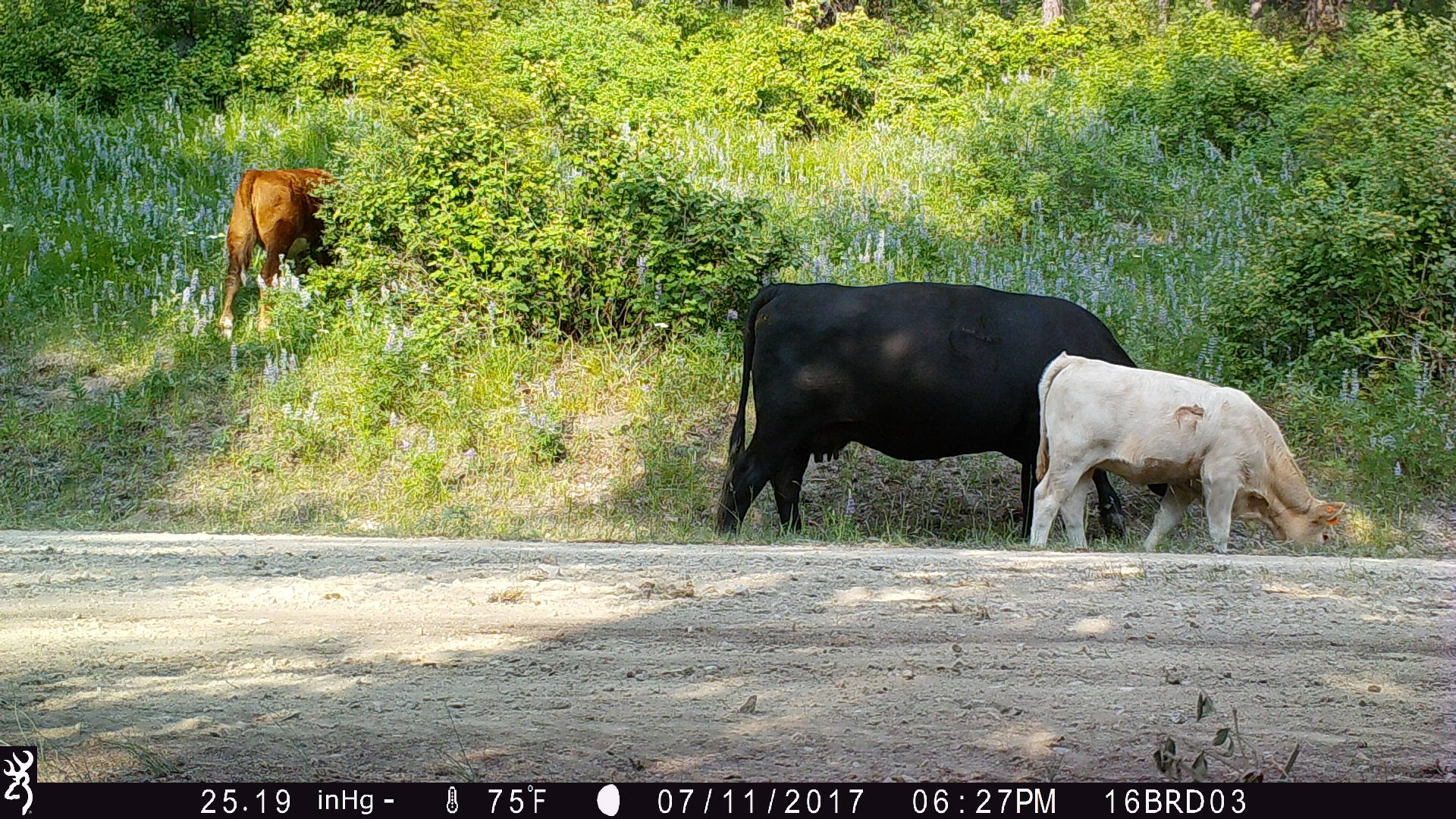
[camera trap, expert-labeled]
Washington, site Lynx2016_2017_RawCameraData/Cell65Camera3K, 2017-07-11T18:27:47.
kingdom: Animalia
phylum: Chordata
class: Mammalia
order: Artiodactyla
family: Bovidae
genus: Bos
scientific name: Bos taurus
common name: domestic cattle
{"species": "domestic cattle (Bos taurus)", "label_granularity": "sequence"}